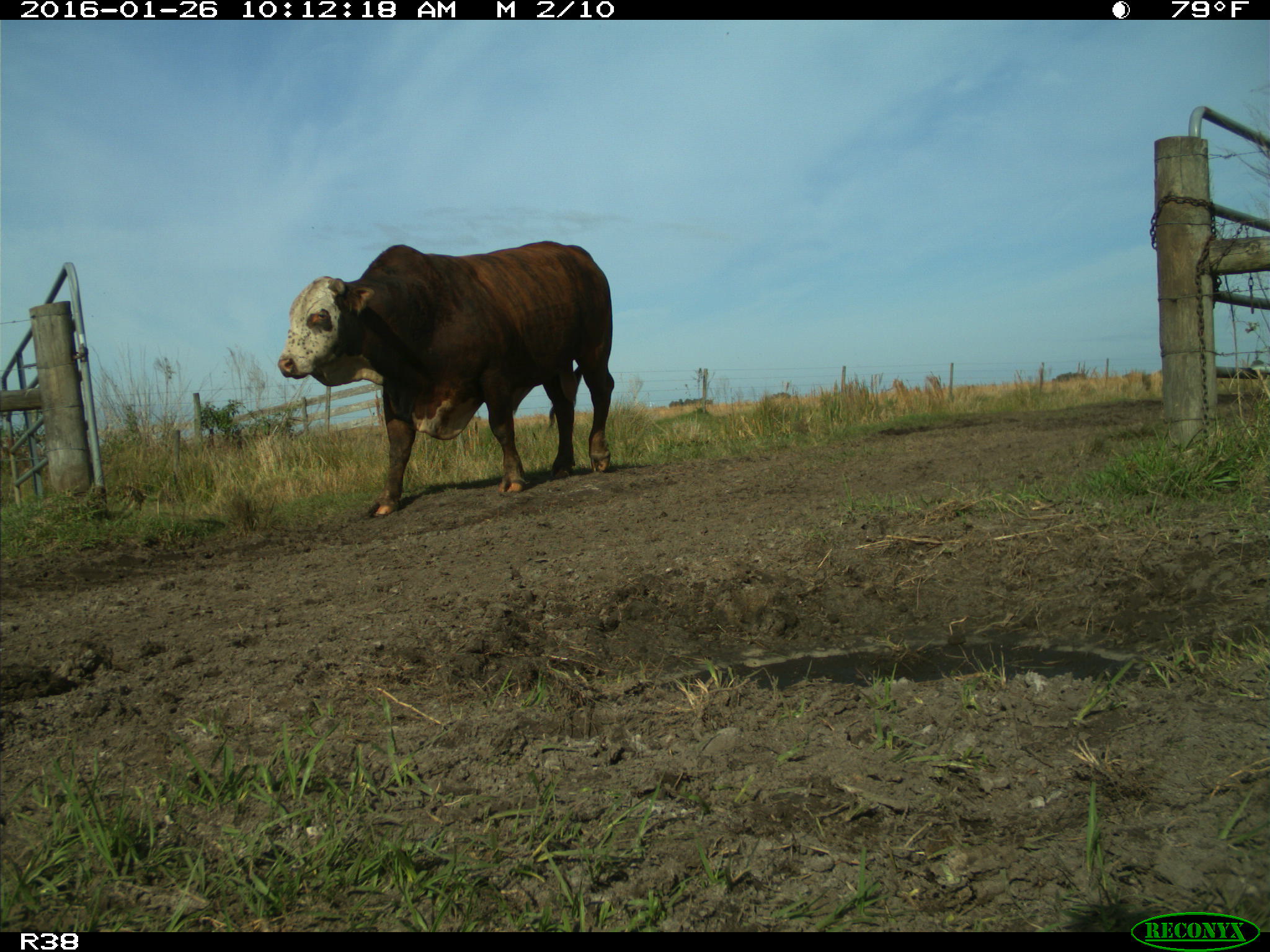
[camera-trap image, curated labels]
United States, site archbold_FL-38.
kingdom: Animalia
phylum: Chordata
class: Mammalia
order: Artiodactyla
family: Bovidae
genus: Bos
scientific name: Bos taurus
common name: domestic cow